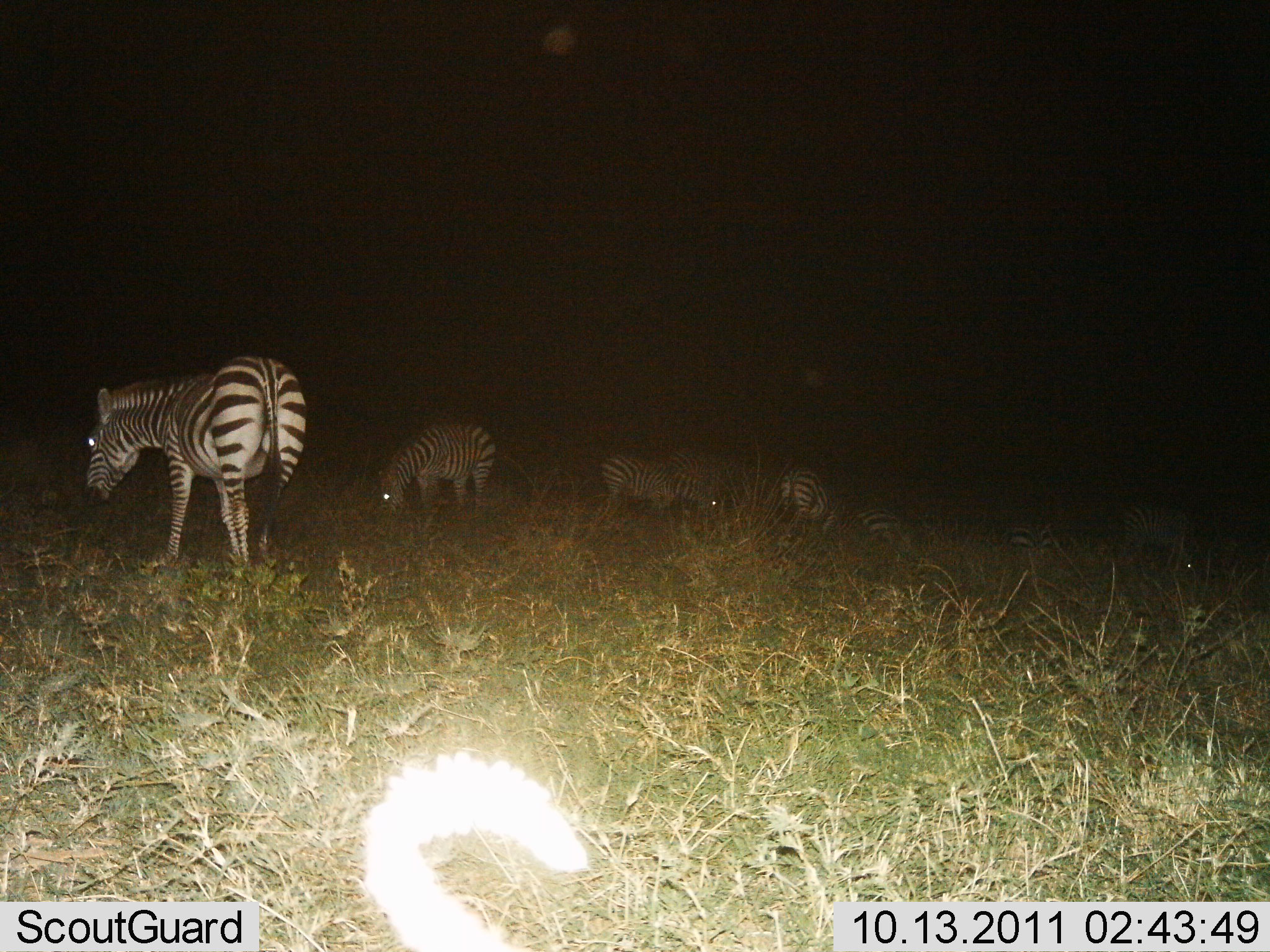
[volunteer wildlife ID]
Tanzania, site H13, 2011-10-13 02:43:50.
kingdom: Animalia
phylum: Chordata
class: Mammalia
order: Perissodactyla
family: Equidae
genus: Equus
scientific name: Equus quagga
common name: plains zebra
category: zebra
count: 8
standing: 64%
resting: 27%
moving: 9%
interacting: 0%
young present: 0%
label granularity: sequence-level